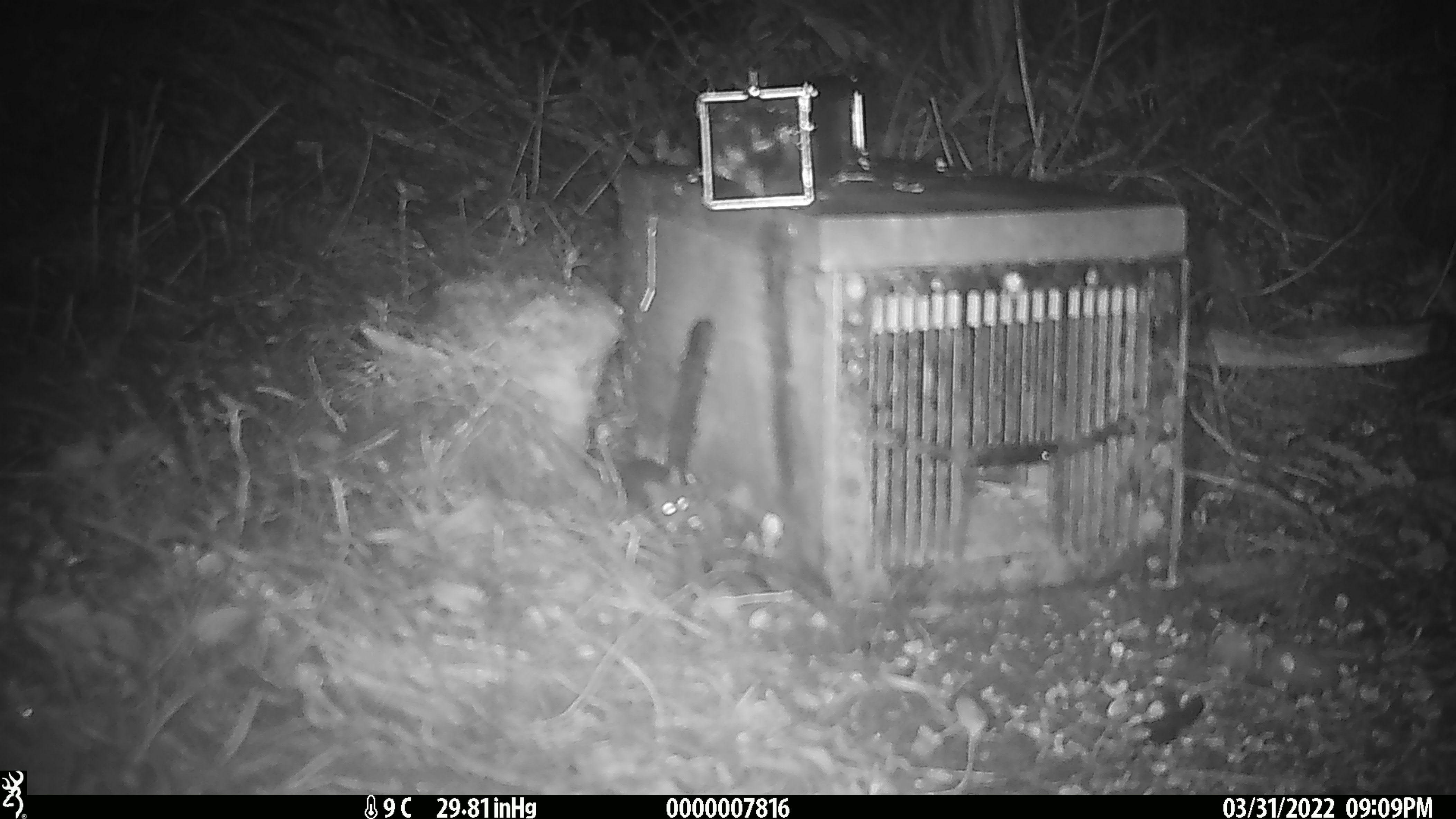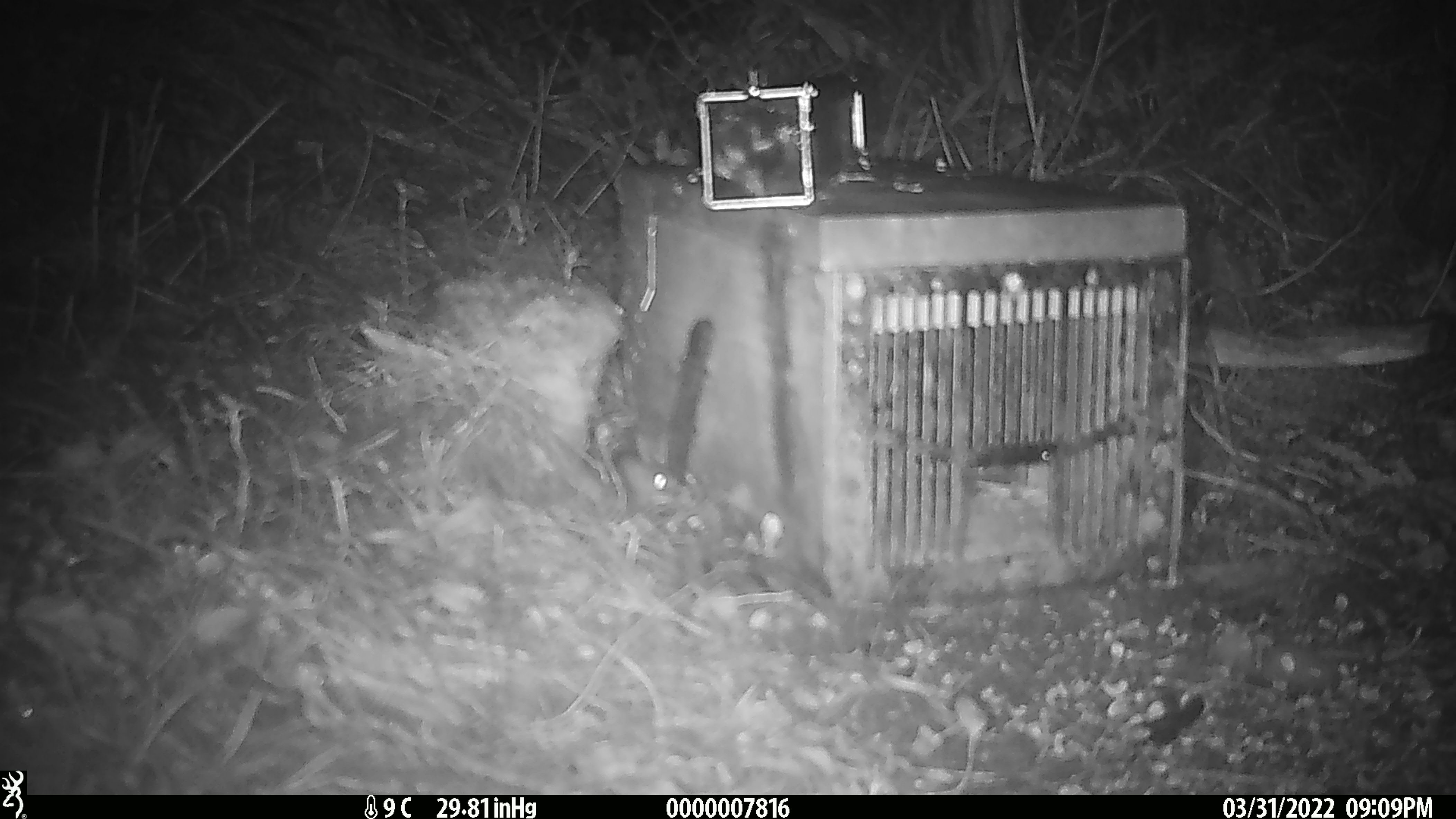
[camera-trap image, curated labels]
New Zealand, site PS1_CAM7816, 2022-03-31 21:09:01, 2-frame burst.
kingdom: Animalia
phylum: Chordata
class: Mammalia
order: Rodentia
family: Muridae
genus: Mus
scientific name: Mus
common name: mouse